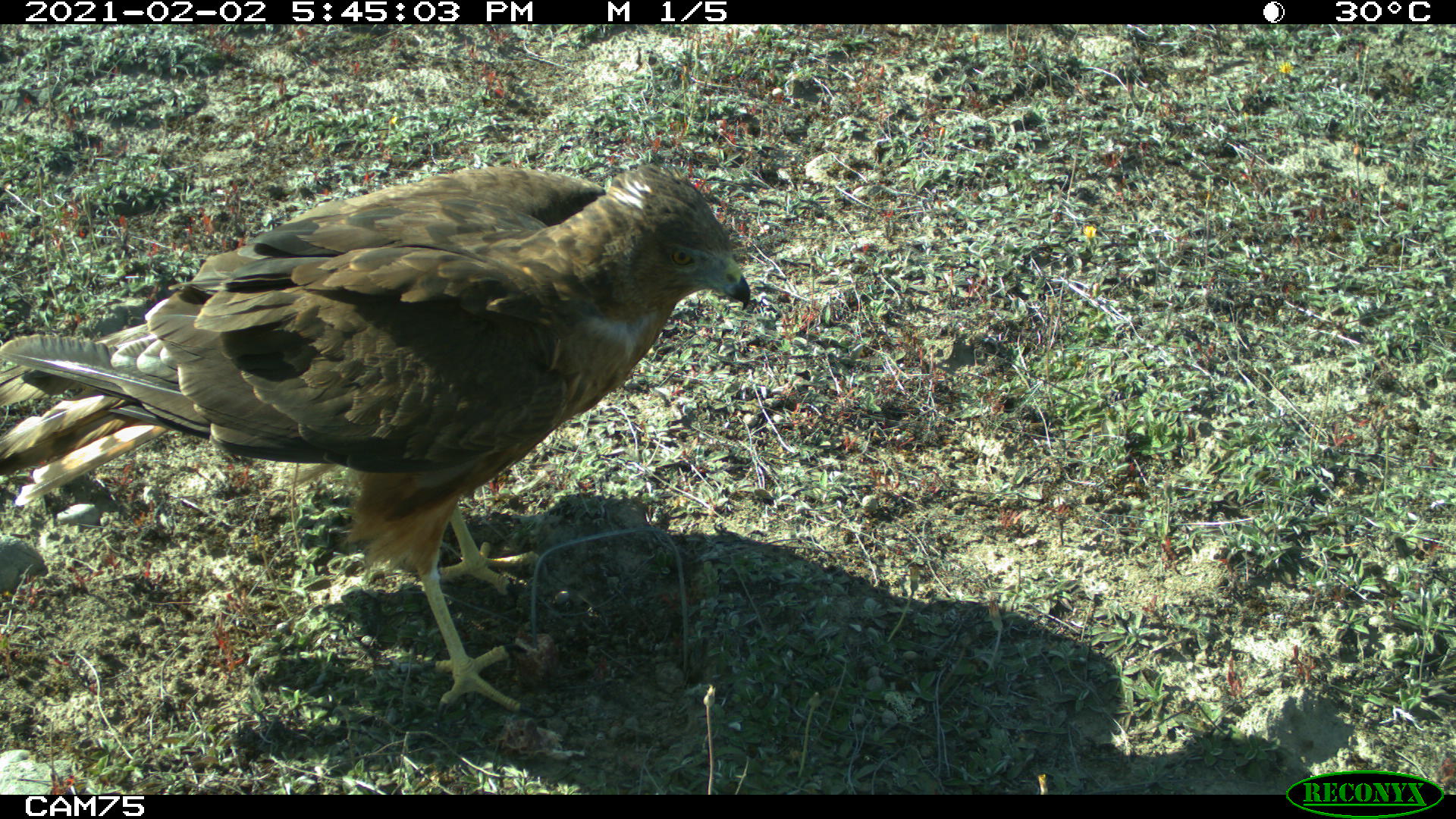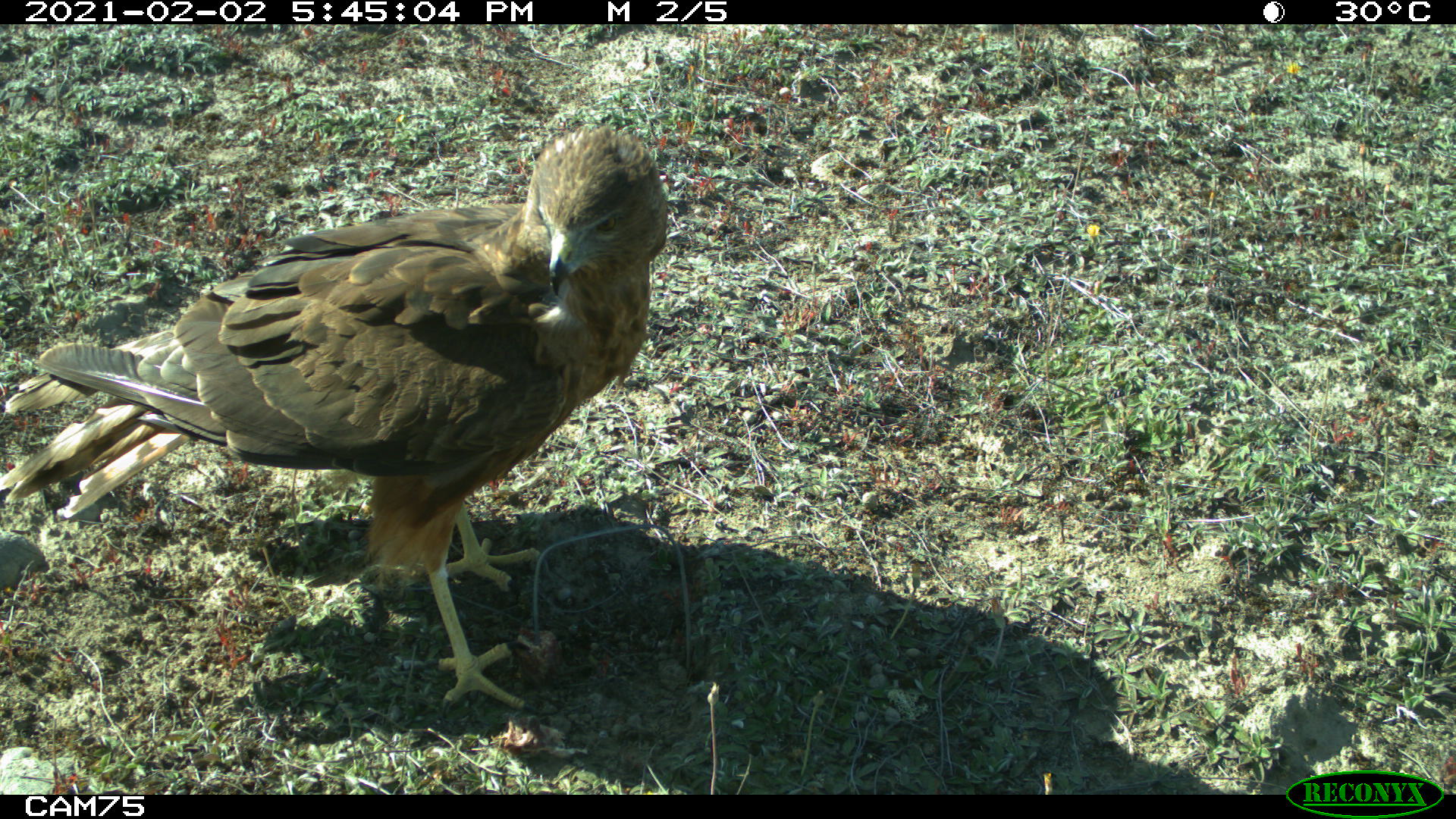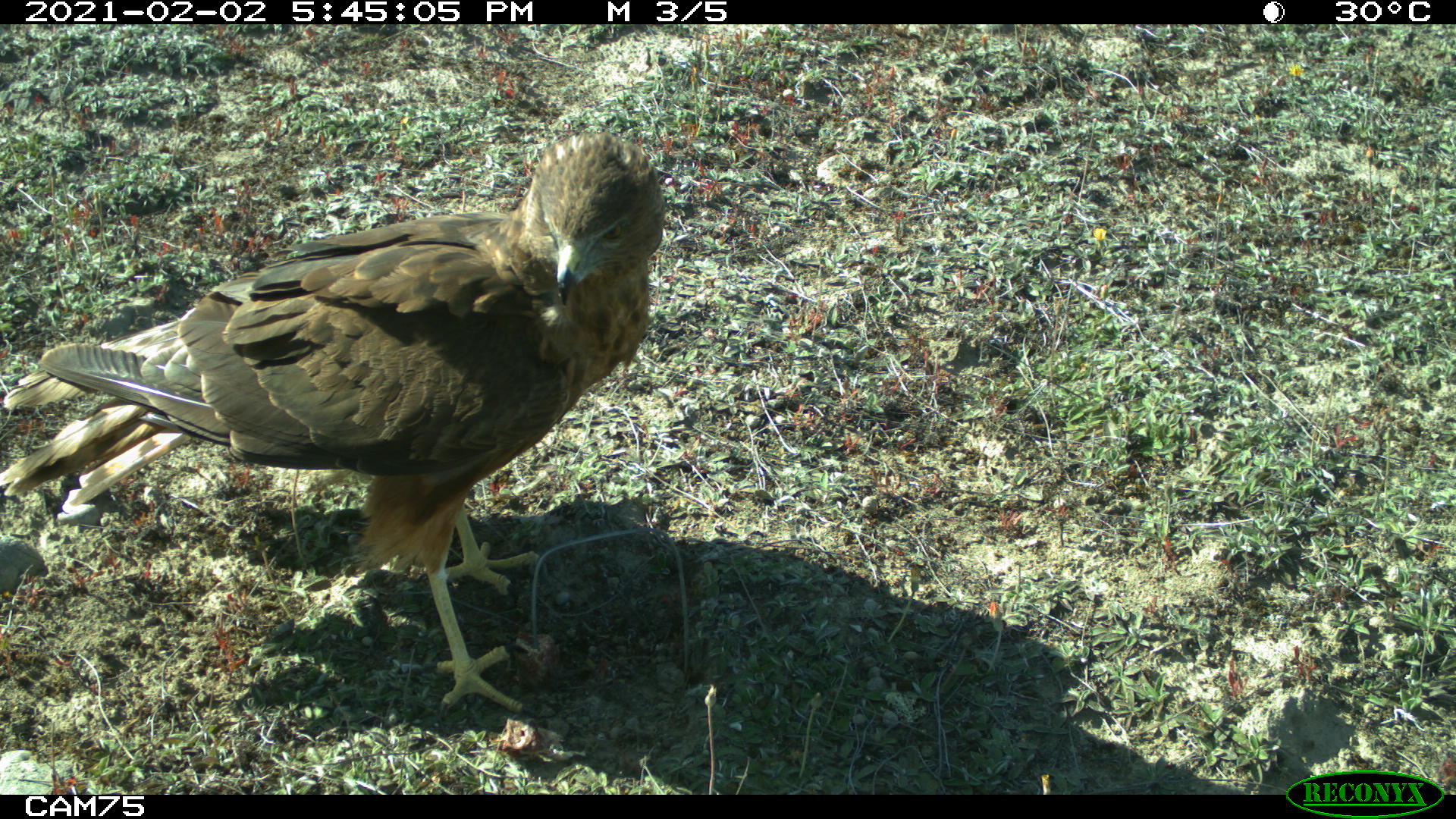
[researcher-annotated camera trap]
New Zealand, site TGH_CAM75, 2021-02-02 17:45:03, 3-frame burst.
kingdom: Animalia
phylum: Chordata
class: Aves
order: Accipitriformes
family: Accipitridae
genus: Circus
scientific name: Circus approximans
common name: swamp harrier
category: harrier